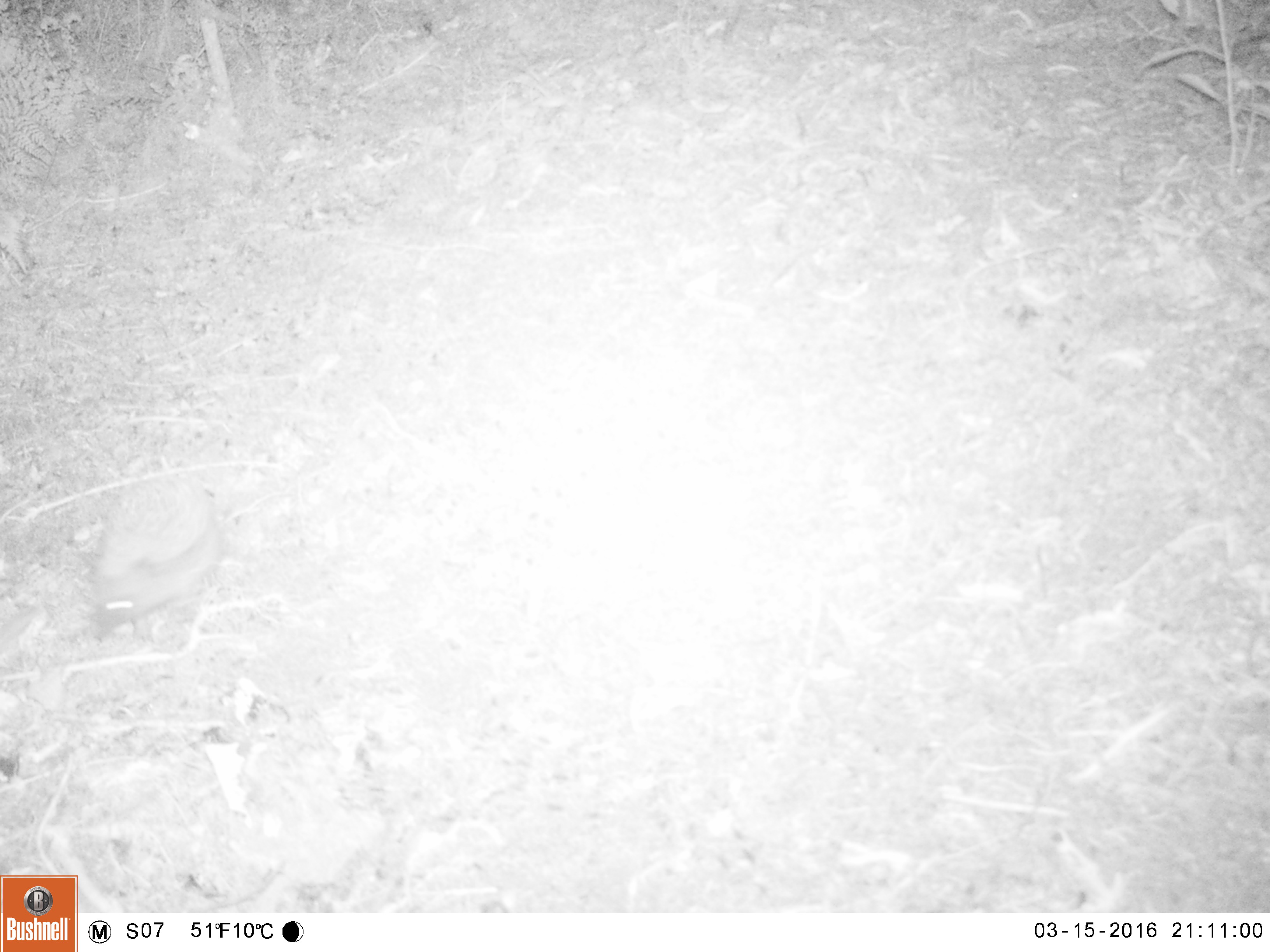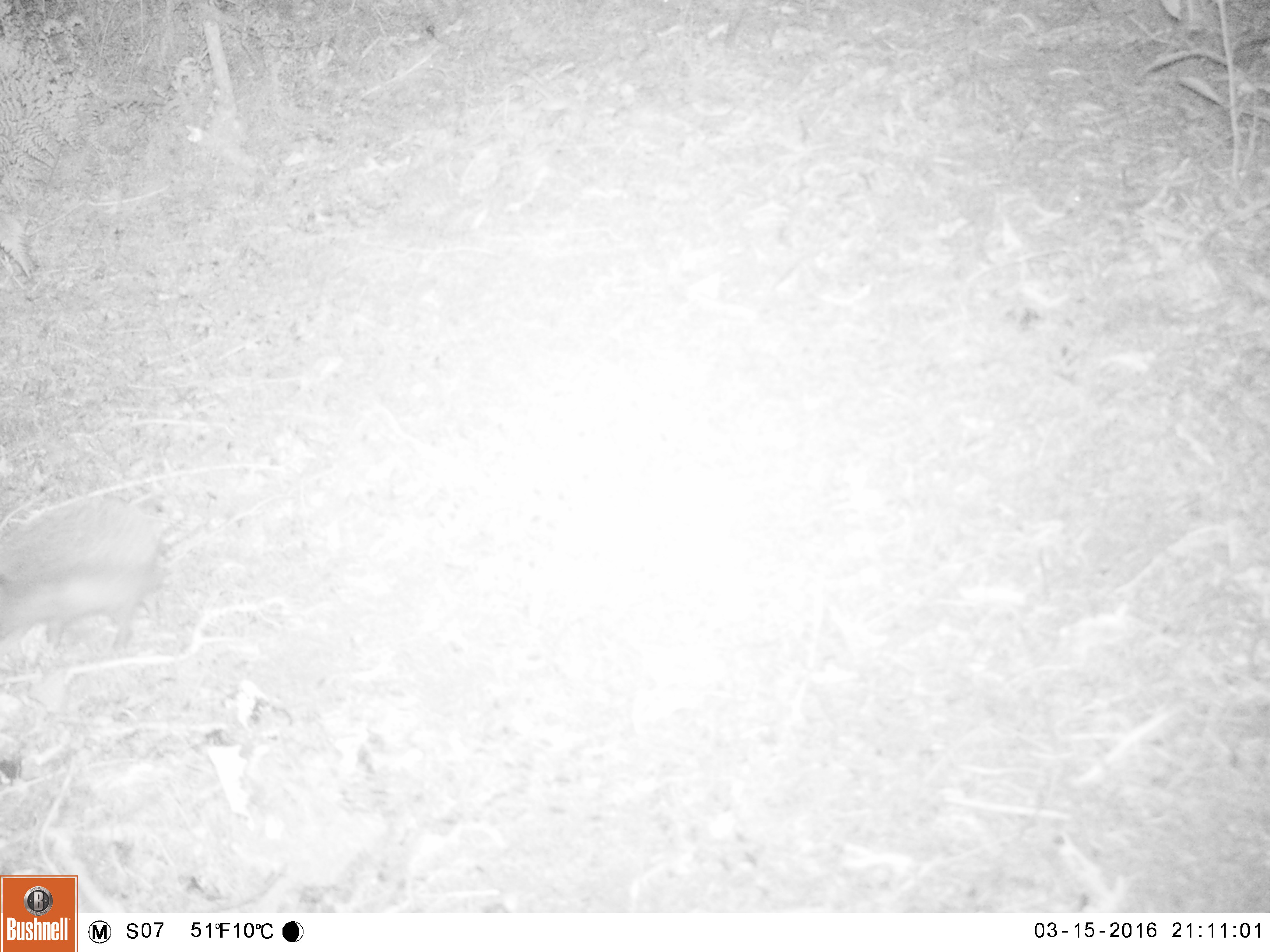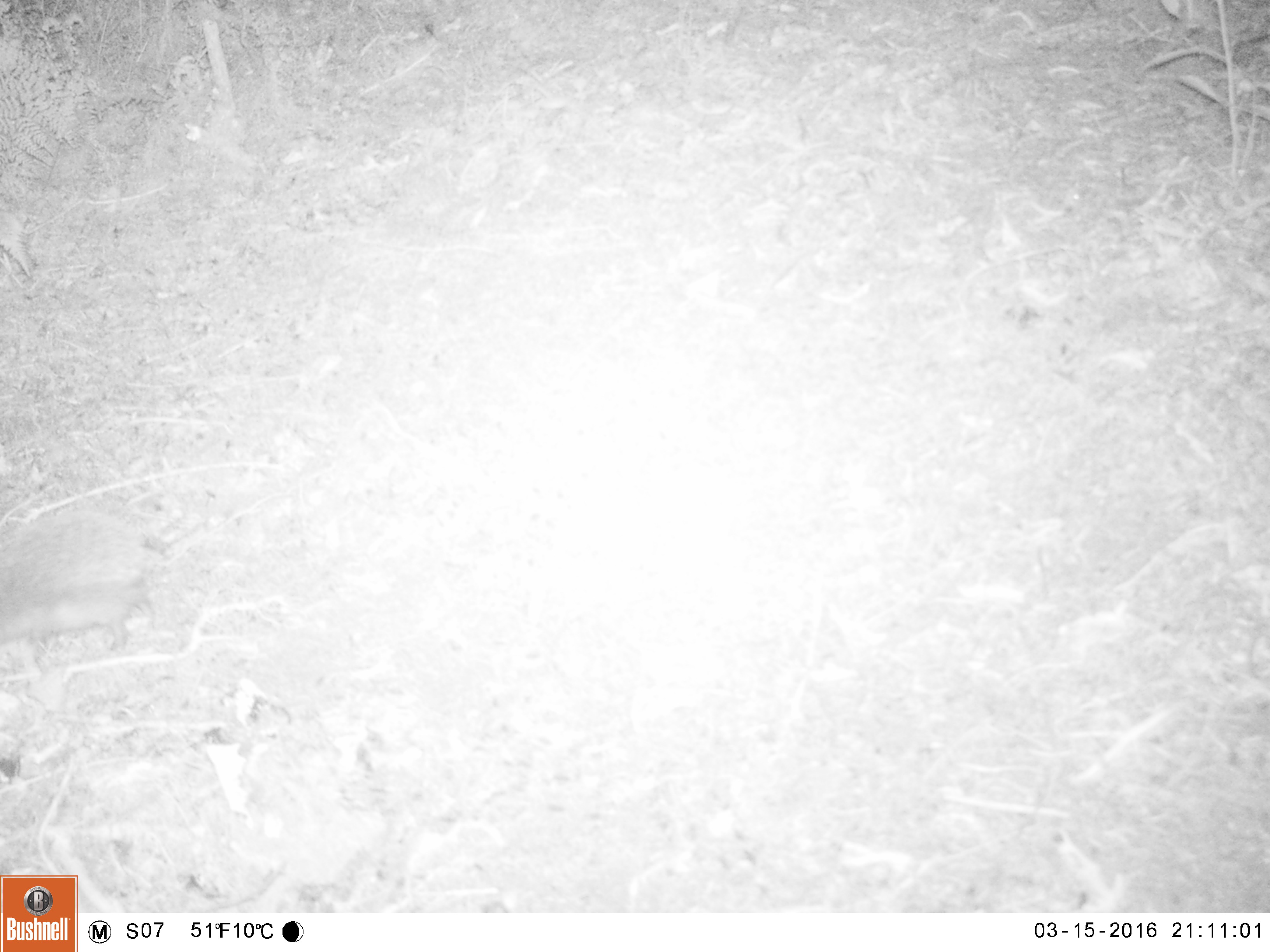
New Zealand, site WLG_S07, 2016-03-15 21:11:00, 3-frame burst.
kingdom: Animalia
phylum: Chordata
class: Mammalia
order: Eulipotyphla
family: Erinaceidae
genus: Erinaceus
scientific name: Erinaceus europaeus europaeus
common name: european hedgehog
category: hedgehog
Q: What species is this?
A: Hedgehog (european hedgehog) (Erinaceus europaeus europaeus).